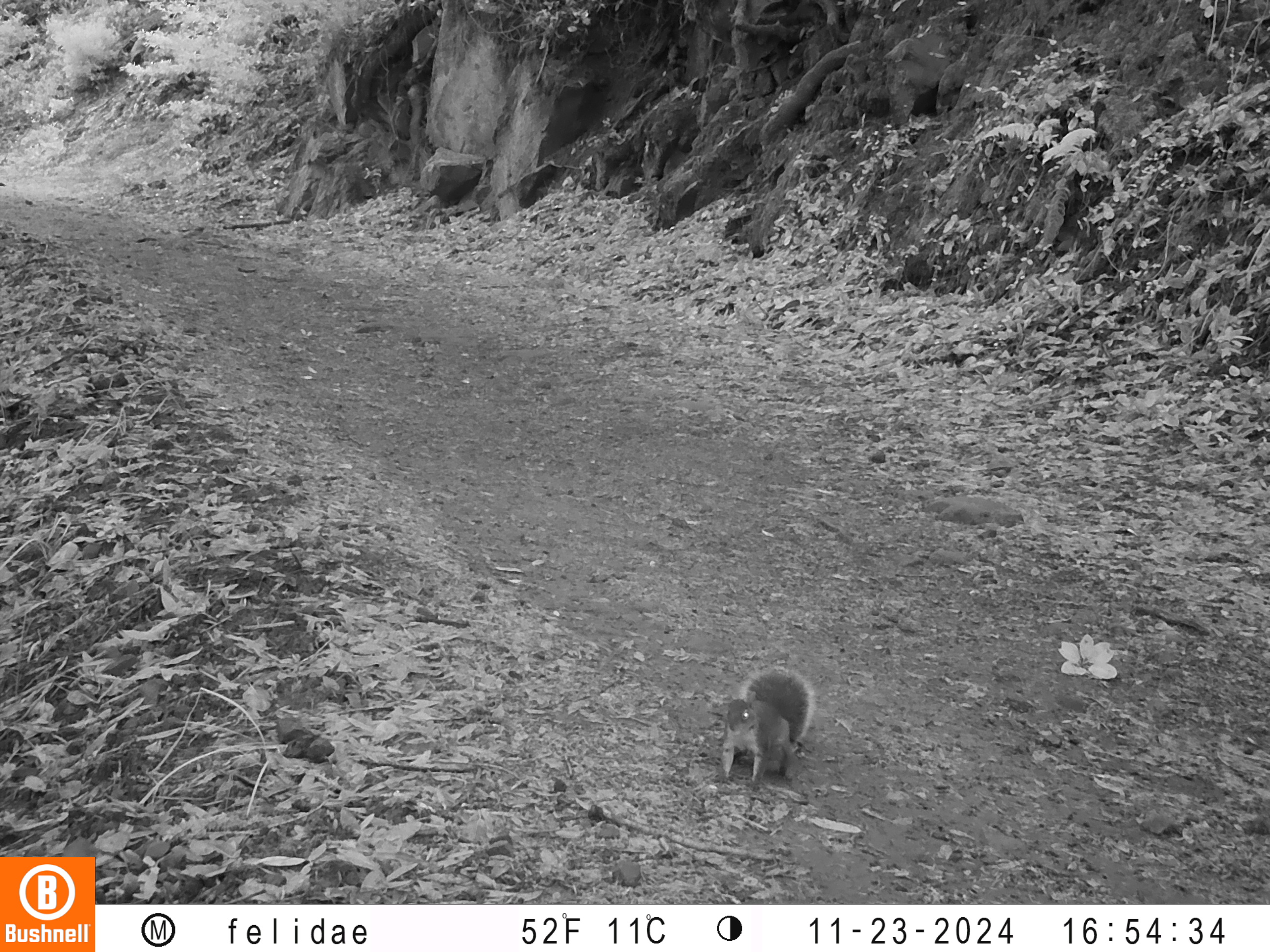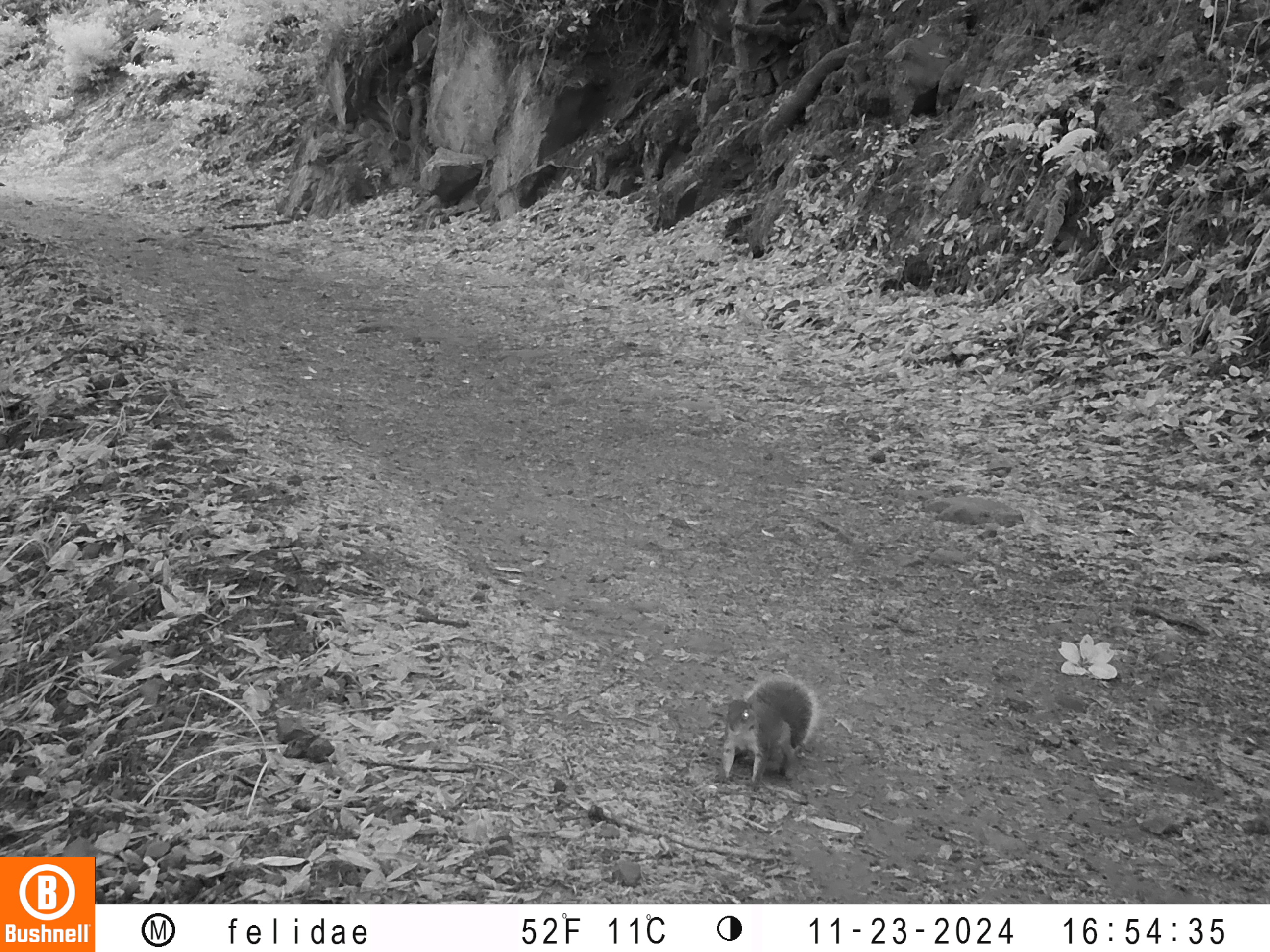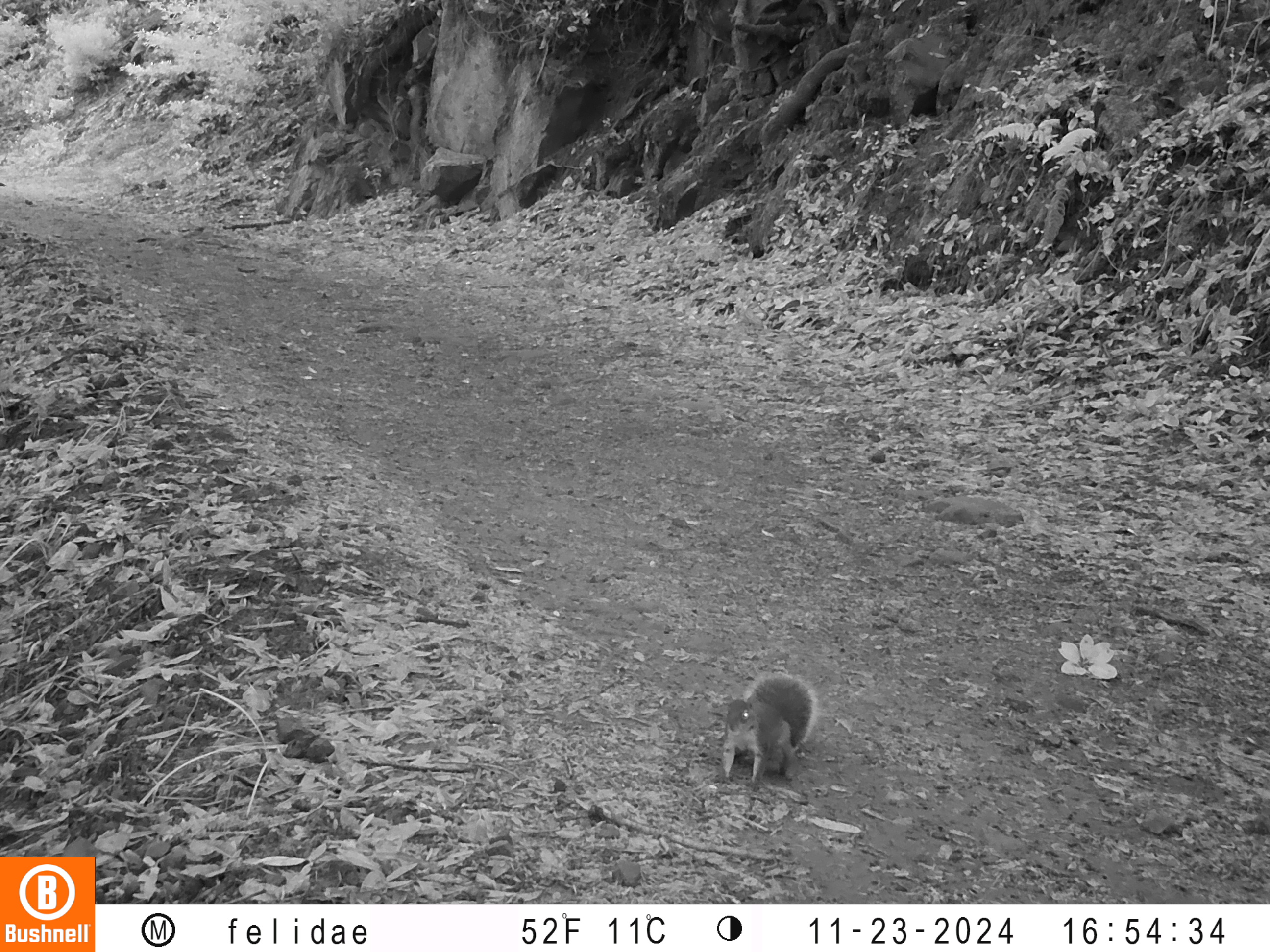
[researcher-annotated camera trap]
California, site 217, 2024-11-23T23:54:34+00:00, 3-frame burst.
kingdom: Animalia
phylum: Chordata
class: Mammalia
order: Rodentia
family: Sciuridae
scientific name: Sciuridae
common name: squirrel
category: unknown squirrel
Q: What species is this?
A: Unknown squirrel (squirrel) (Sciuridae).